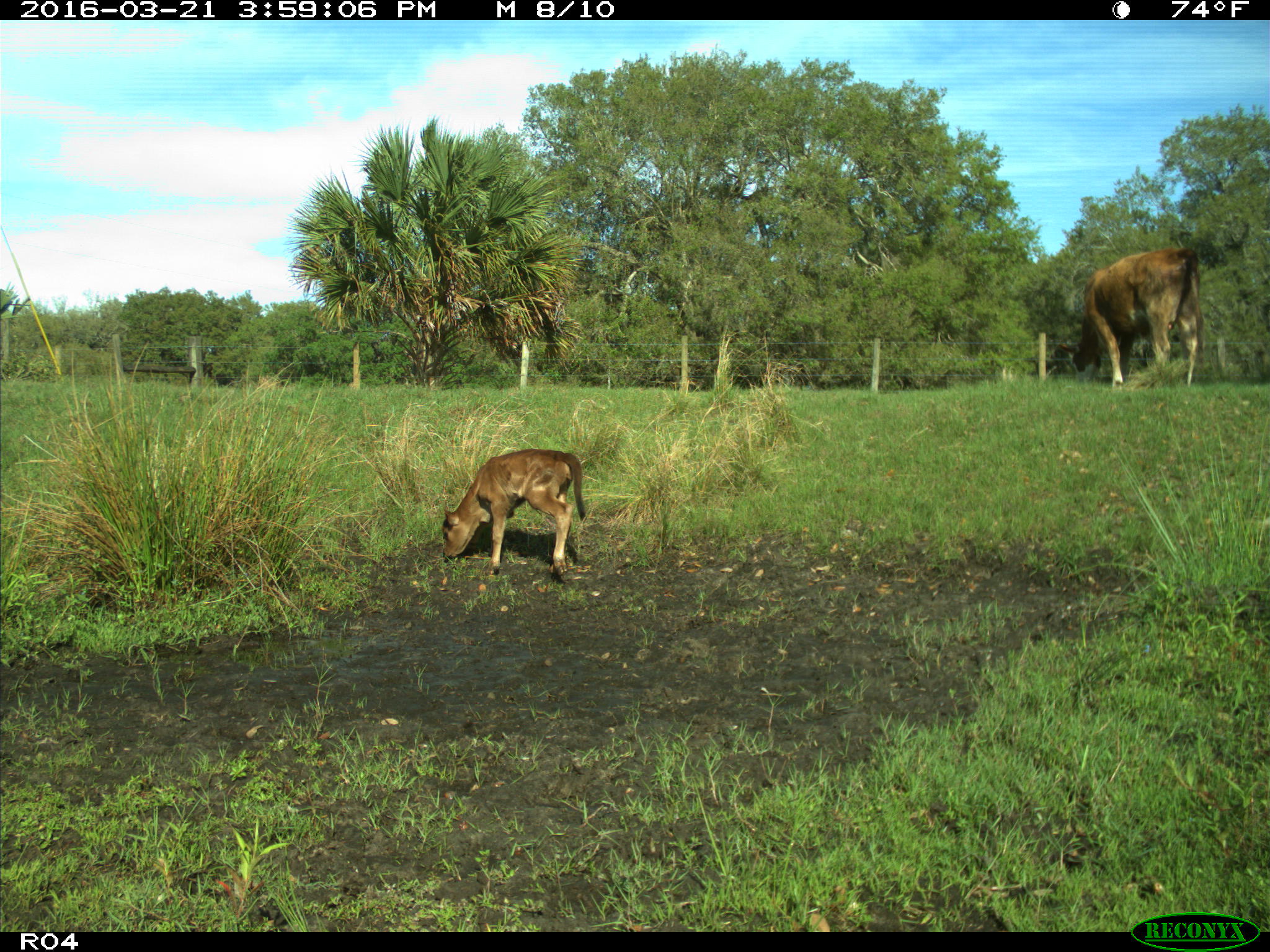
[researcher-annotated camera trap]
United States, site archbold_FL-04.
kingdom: Animalia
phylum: Chordata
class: Mammalia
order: Artiodactyla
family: Bovidae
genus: Bos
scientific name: Bos taurus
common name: domestic cow